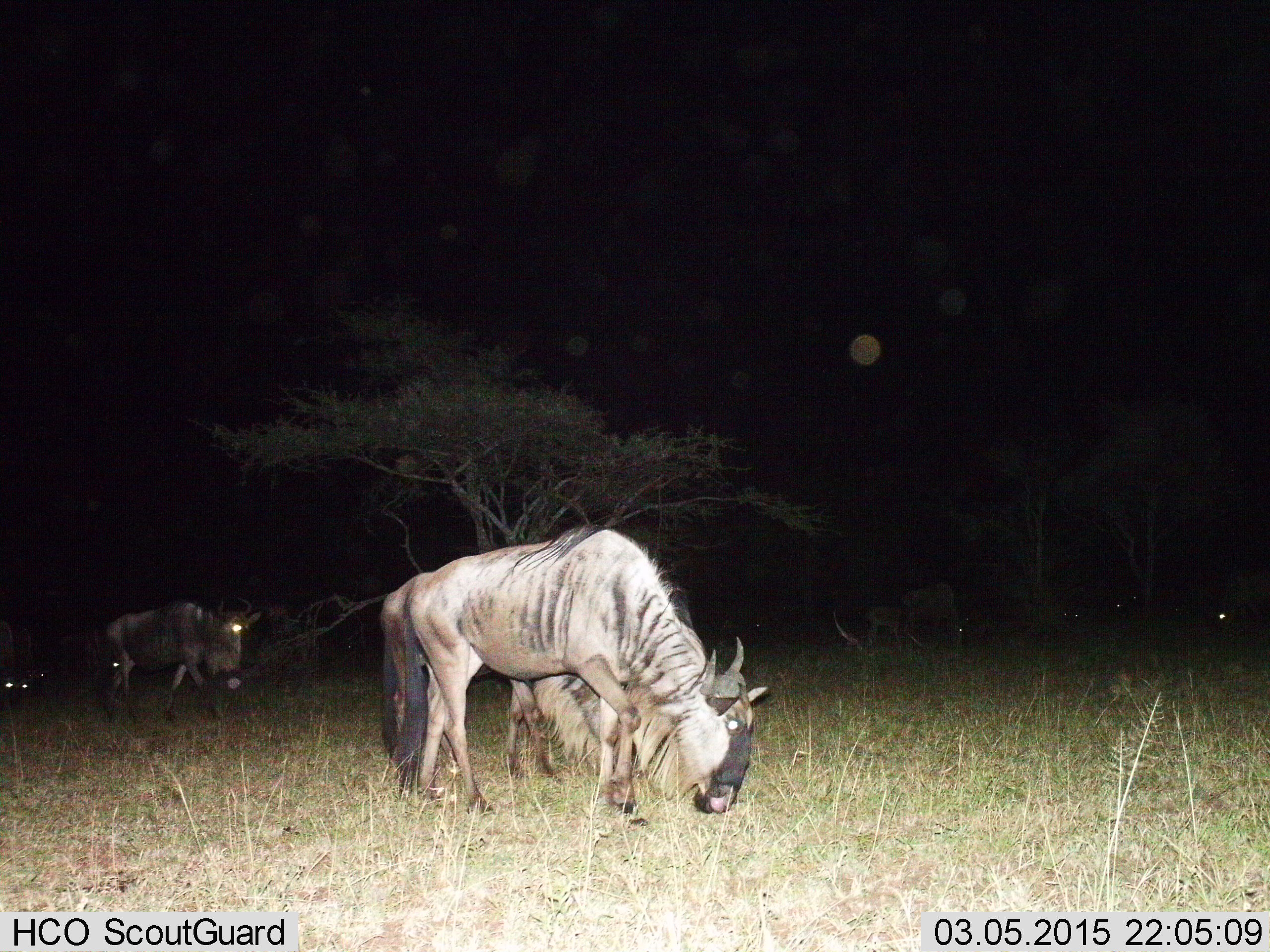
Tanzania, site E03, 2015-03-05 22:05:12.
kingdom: Animalia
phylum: Chordata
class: Mammalia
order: Artiodactyla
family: Bovidae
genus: Connochaetes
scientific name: Connochaetes taurinus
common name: blue wildebeest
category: wildebeest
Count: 7.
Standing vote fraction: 70%.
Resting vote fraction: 0%.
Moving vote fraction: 30%.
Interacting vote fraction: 0%.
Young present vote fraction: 50%.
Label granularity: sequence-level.